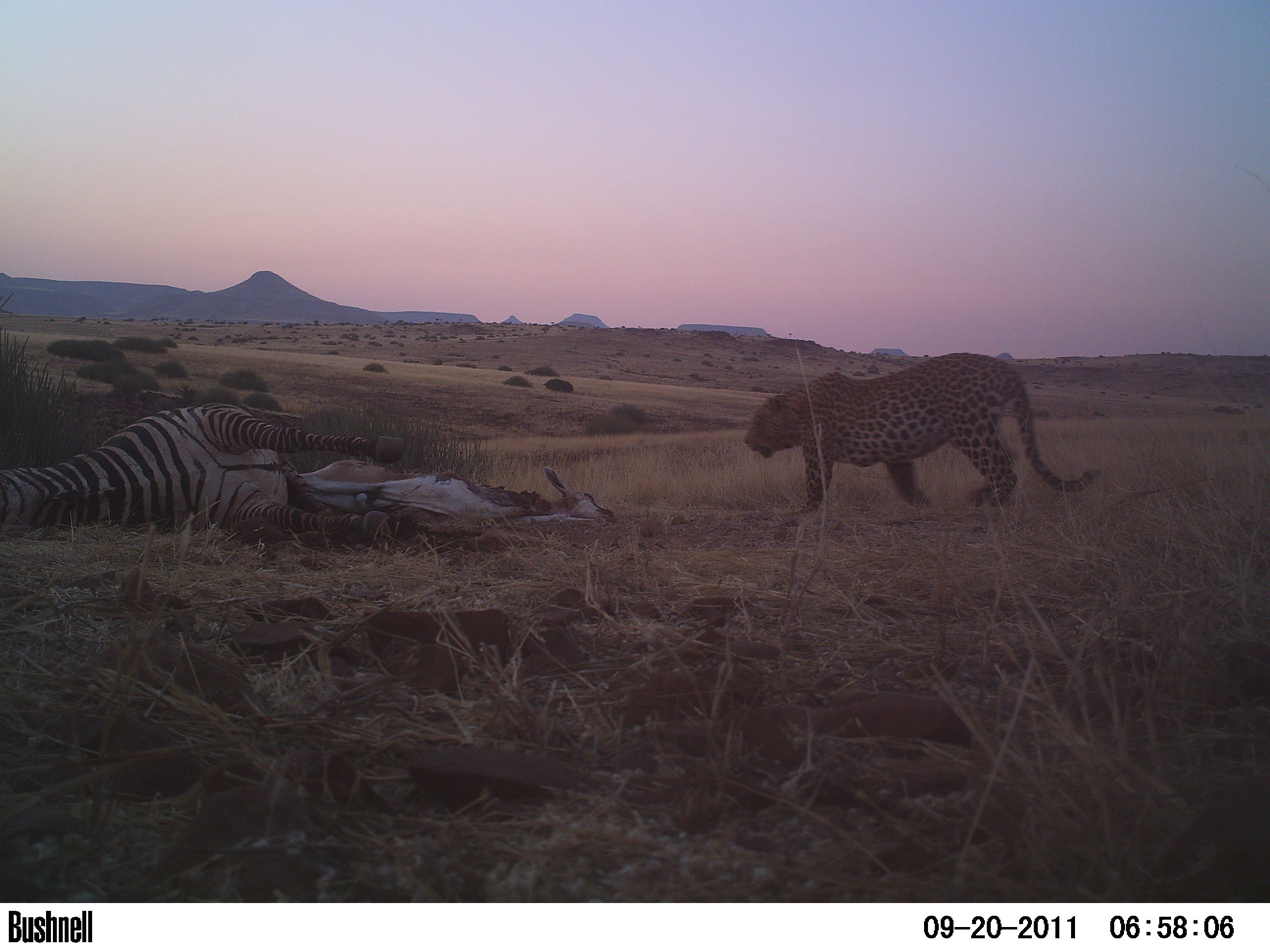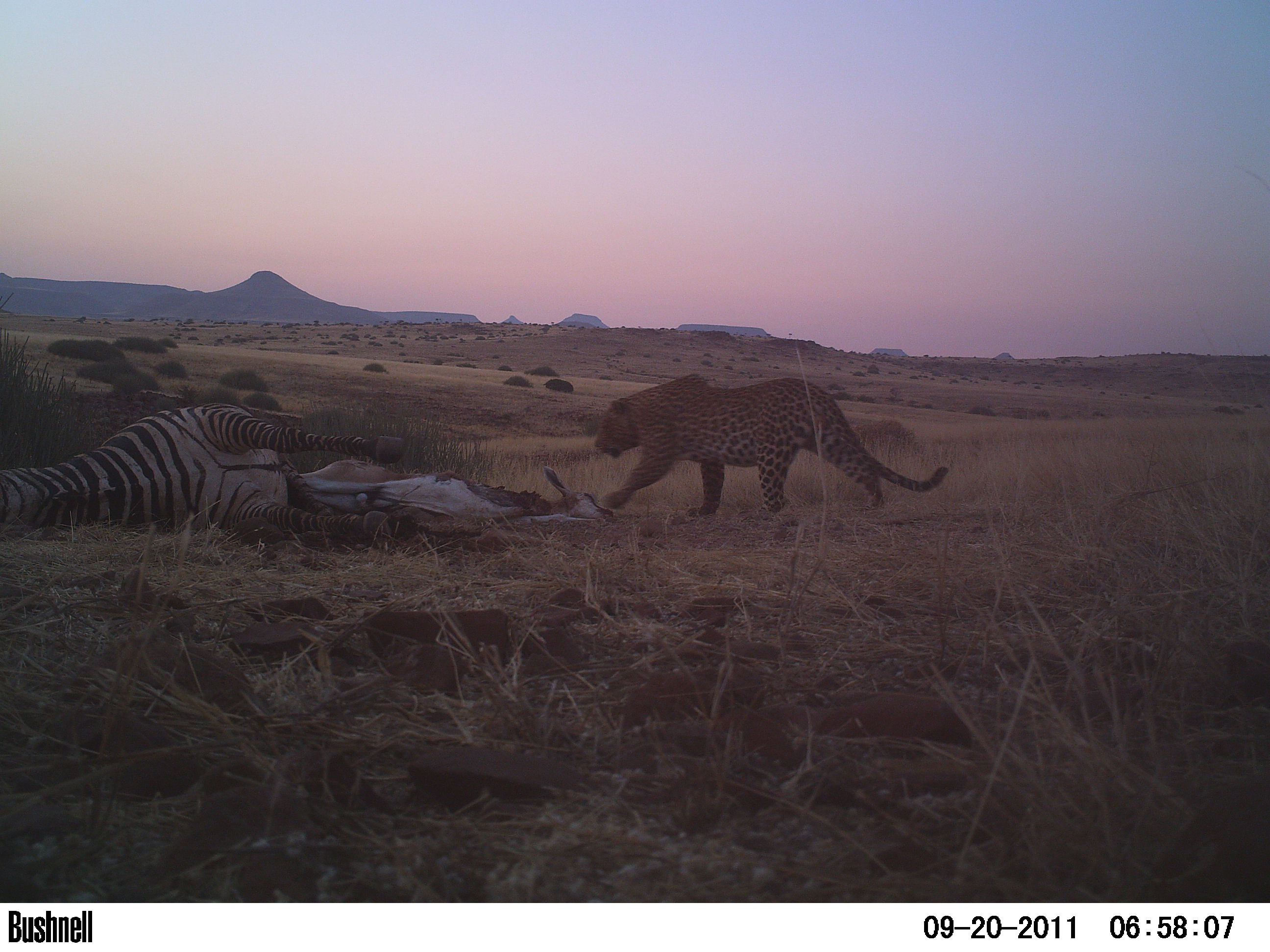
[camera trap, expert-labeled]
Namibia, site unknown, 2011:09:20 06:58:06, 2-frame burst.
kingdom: Animalia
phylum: Chordata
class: Mammalia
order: Carnivora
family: Felidae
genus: Panthera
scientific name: Panthera pardus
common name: leopard